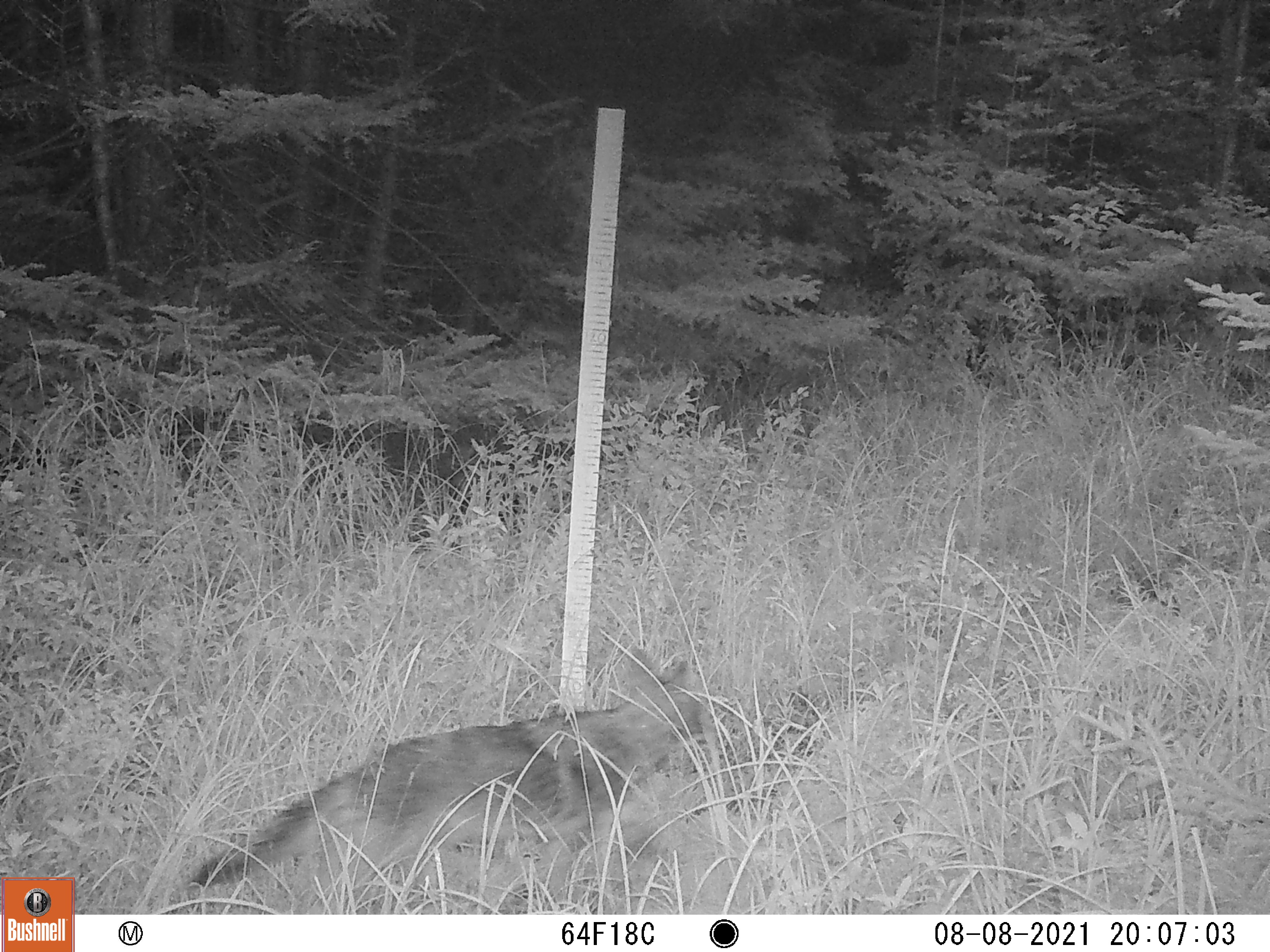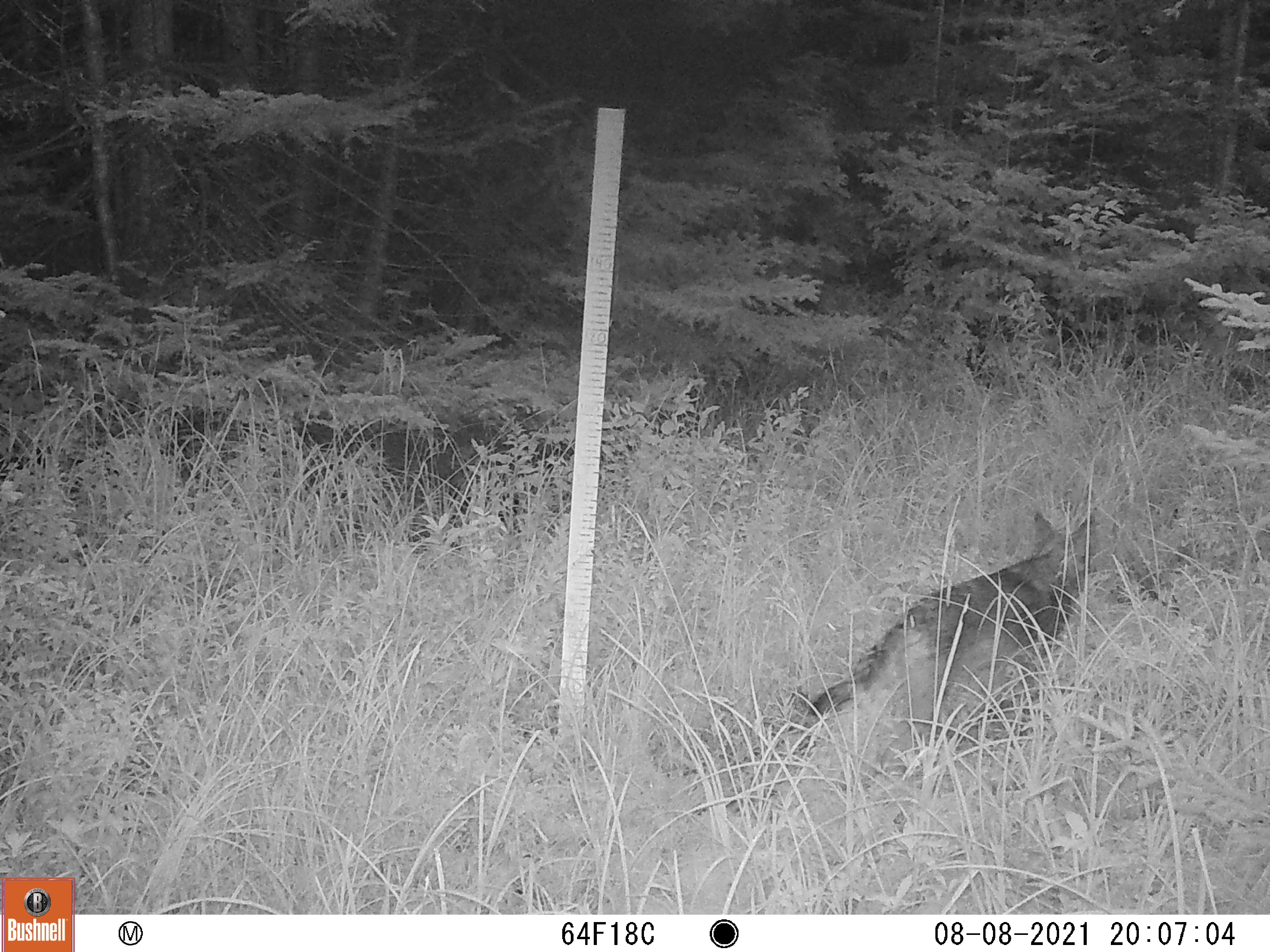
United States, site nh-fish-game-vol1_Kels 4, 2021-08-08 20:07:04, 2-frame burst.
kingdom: Animalia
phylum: Chordata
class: Mammalia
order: Carnivora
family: Canidae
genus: Canis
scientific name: Canis latrans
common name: coyote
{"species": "coyote (Canis latrans)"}